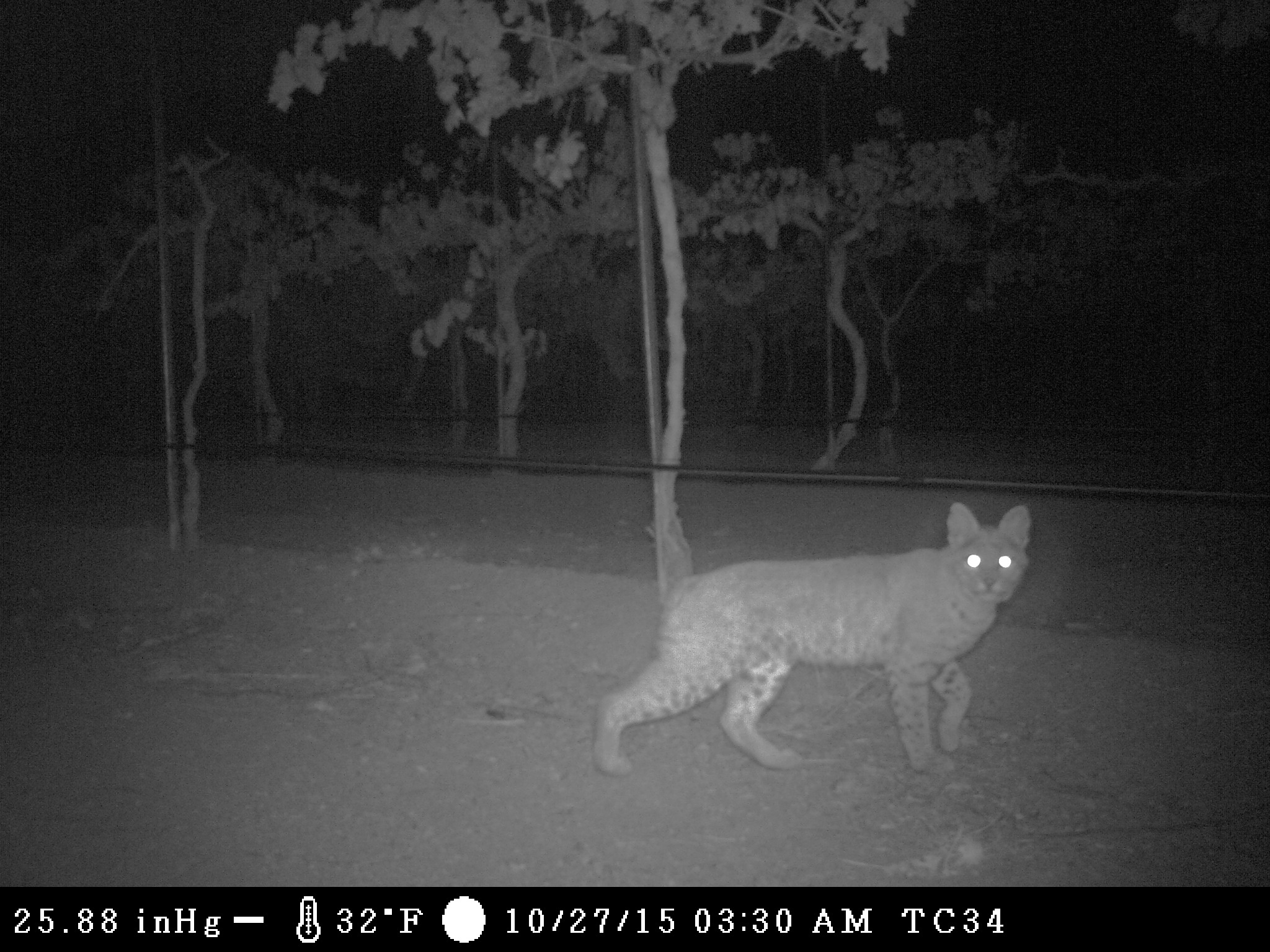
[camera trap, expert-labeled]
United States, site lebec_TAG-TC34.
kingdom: Animalia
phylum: Chordata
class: Mammalia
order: Carnivora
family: Felidae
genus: Lynx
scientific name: Lynx rufus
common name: bobcat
Lynx rufus (bobcat).